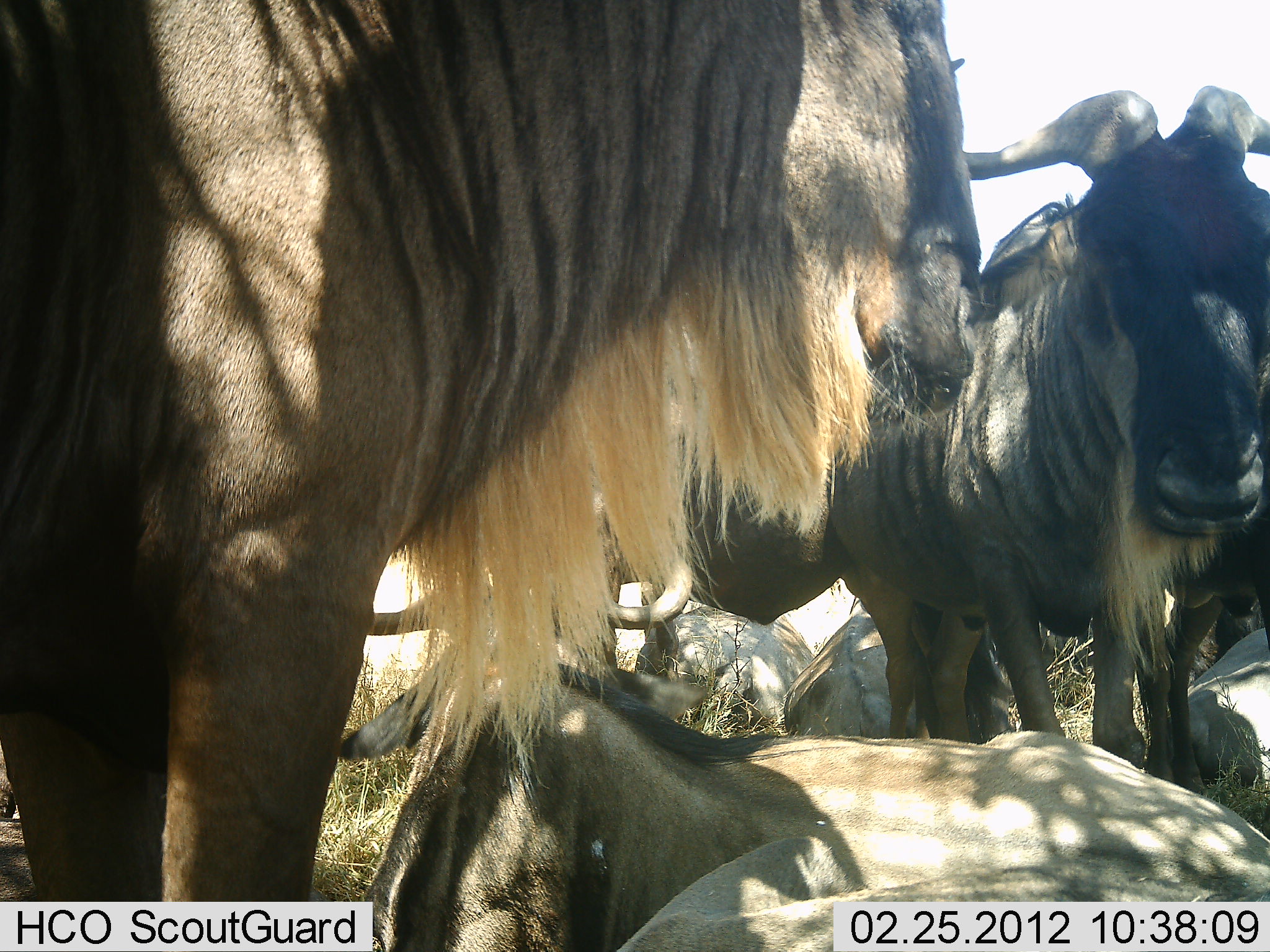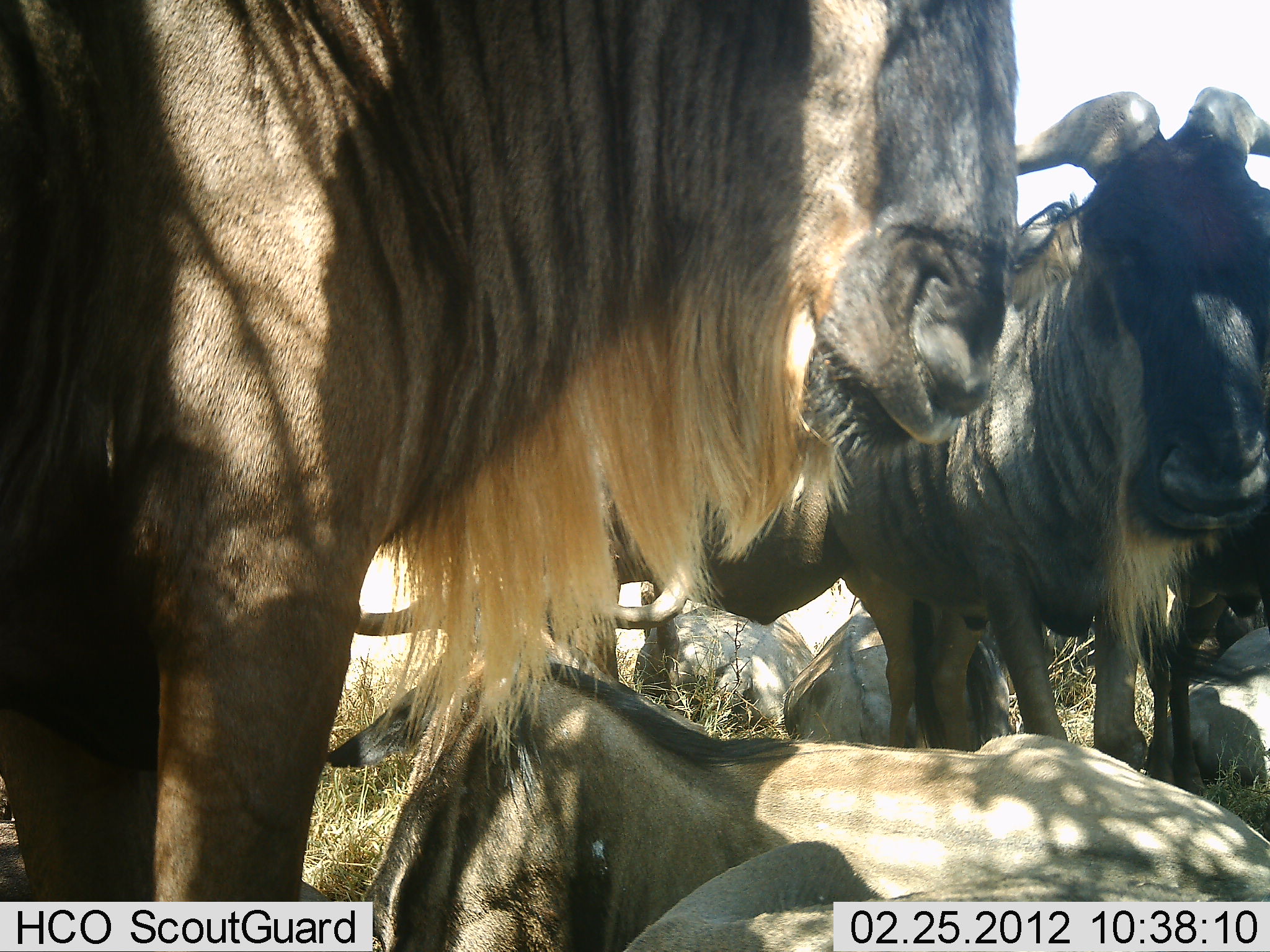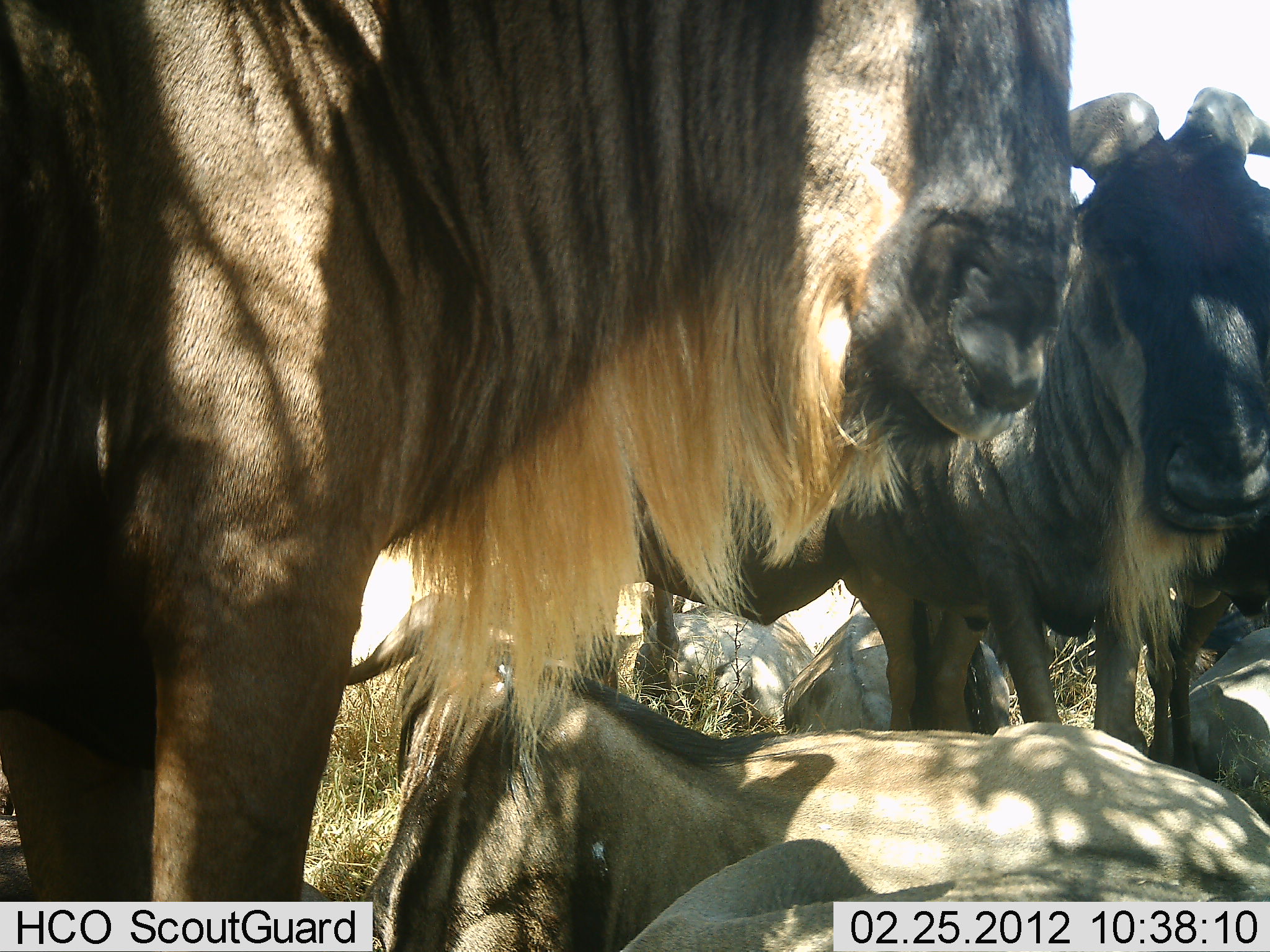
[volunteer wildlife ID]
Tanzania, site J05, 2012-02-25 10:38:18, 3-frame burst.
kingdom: Animalia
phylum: Chordata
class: Mammalia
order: Artiodactyla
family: Bovidae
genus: Connochaetes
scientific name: Connochaetes taurinus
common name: blue wildebeest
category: wildebeest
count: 6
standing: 95%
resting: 100%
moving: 0%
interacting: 0%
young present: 14%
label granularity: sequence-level